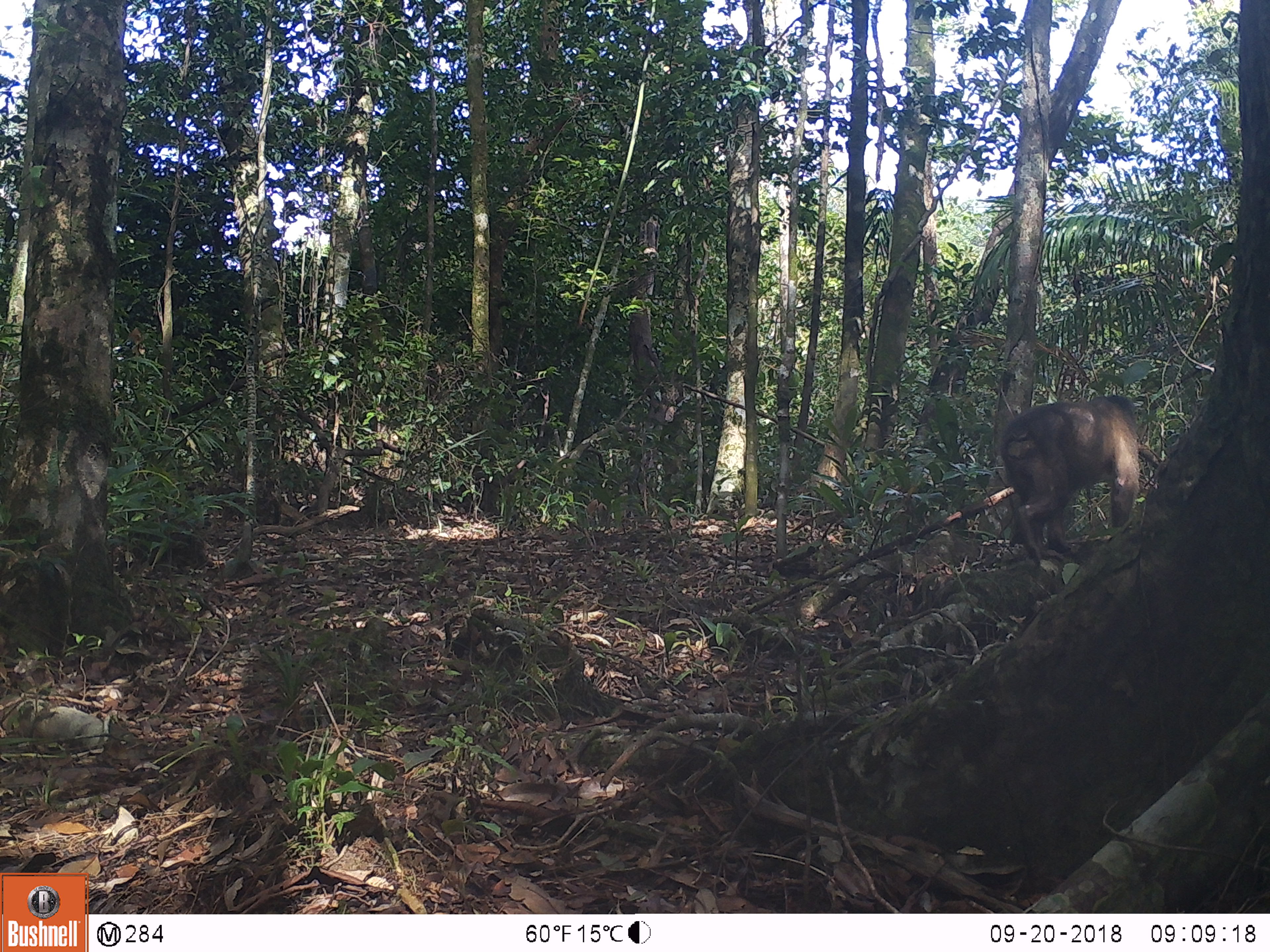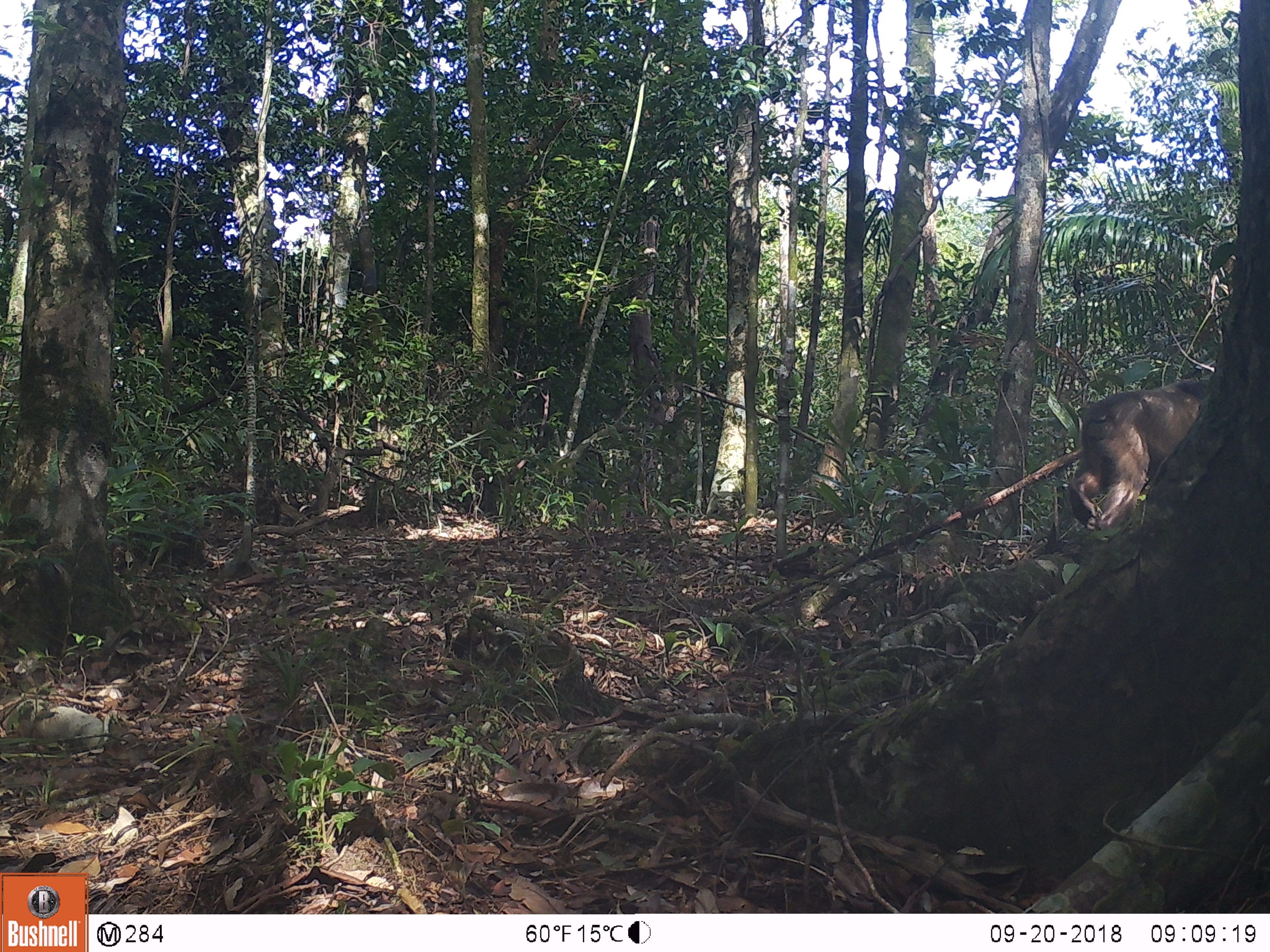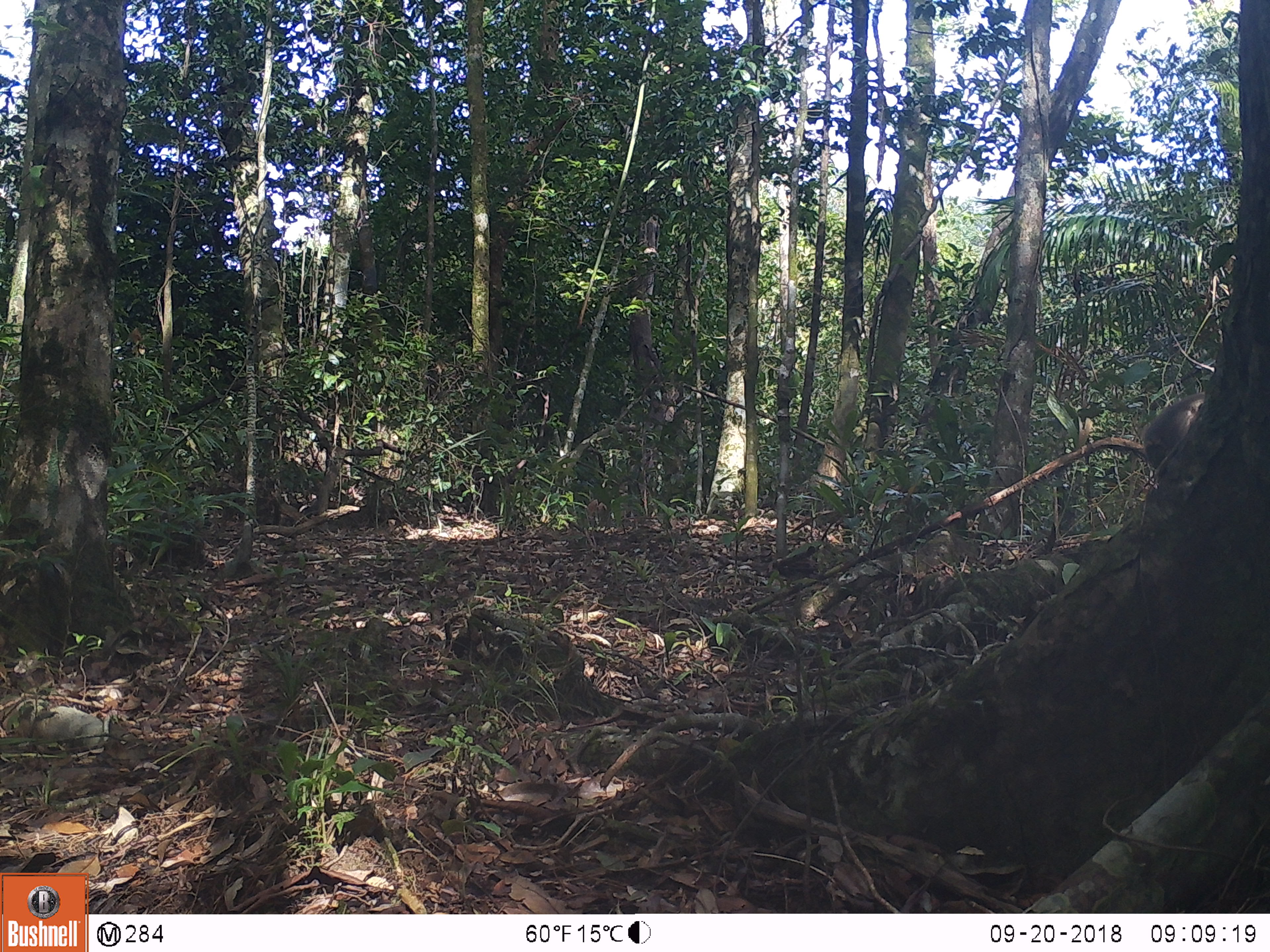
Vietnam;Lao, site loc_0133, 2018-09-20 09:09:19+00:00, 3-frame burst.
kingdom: Animalia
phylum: Chordata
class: Mammalia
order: Primates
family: Cercopithecidae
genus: Macaca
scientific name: Macaca arctoides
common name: stump-tailed macaque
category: stump tailed macaque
Stump tailed macaque (stump-tailed macaque) (Macaca arctoides). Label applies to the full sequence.